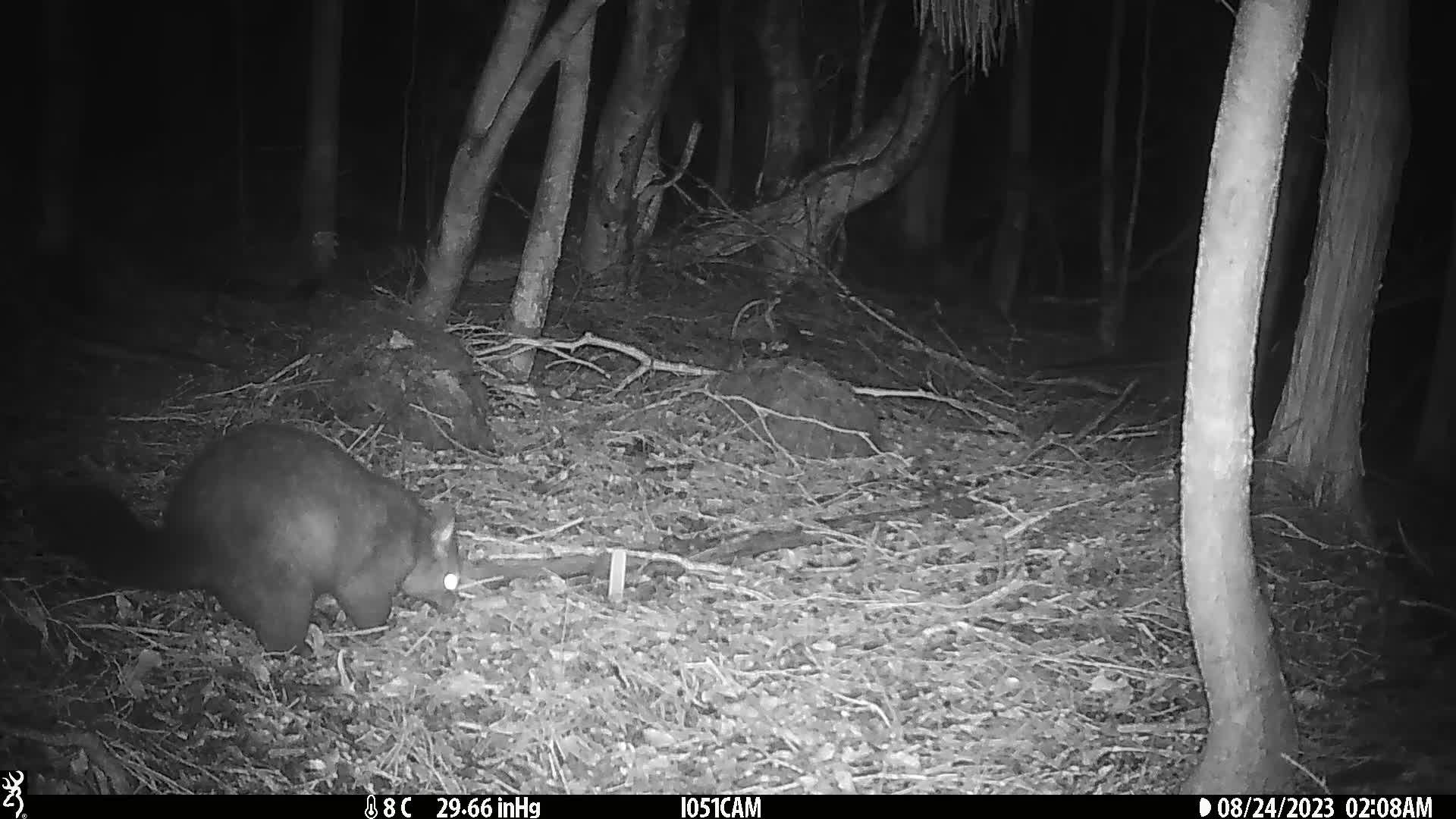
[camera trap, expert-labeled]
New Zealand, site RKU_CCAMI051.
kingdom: Animalia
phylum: Chordata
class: Mammalia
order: Diprotodontia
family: Phalangeridae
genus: Trichosurus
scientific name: Trichosurus vulpecula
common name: common brushtail possum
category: possum